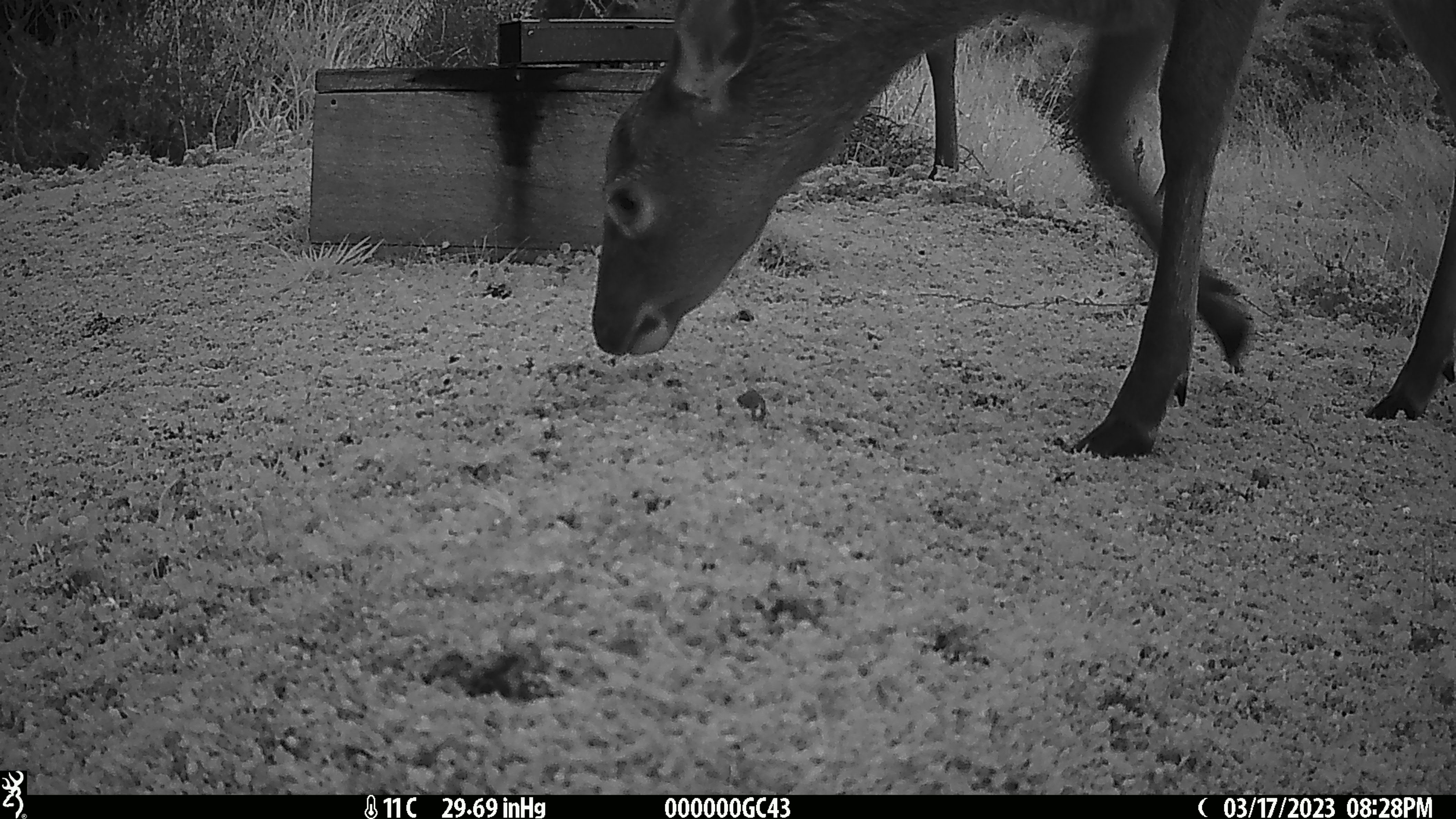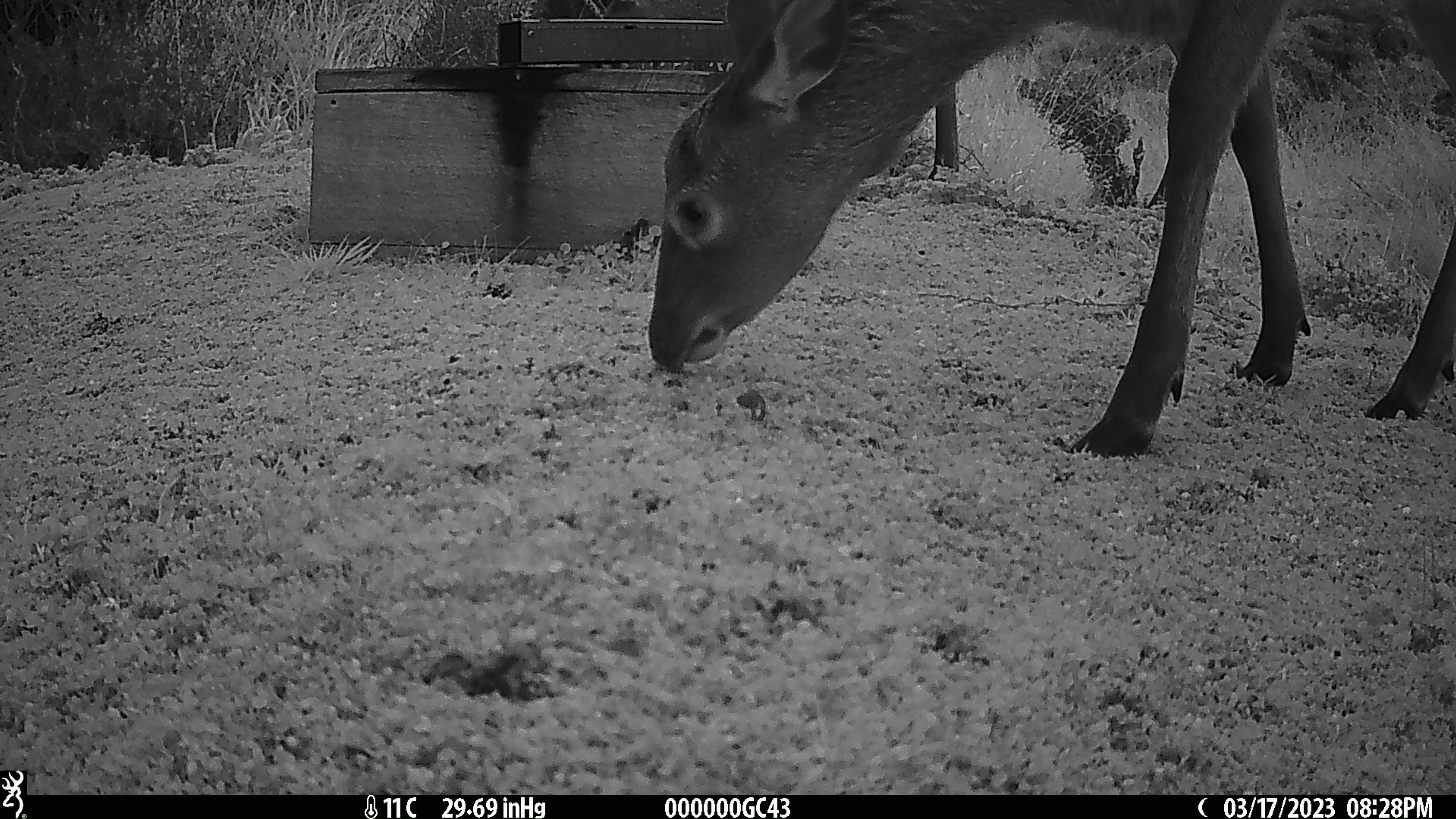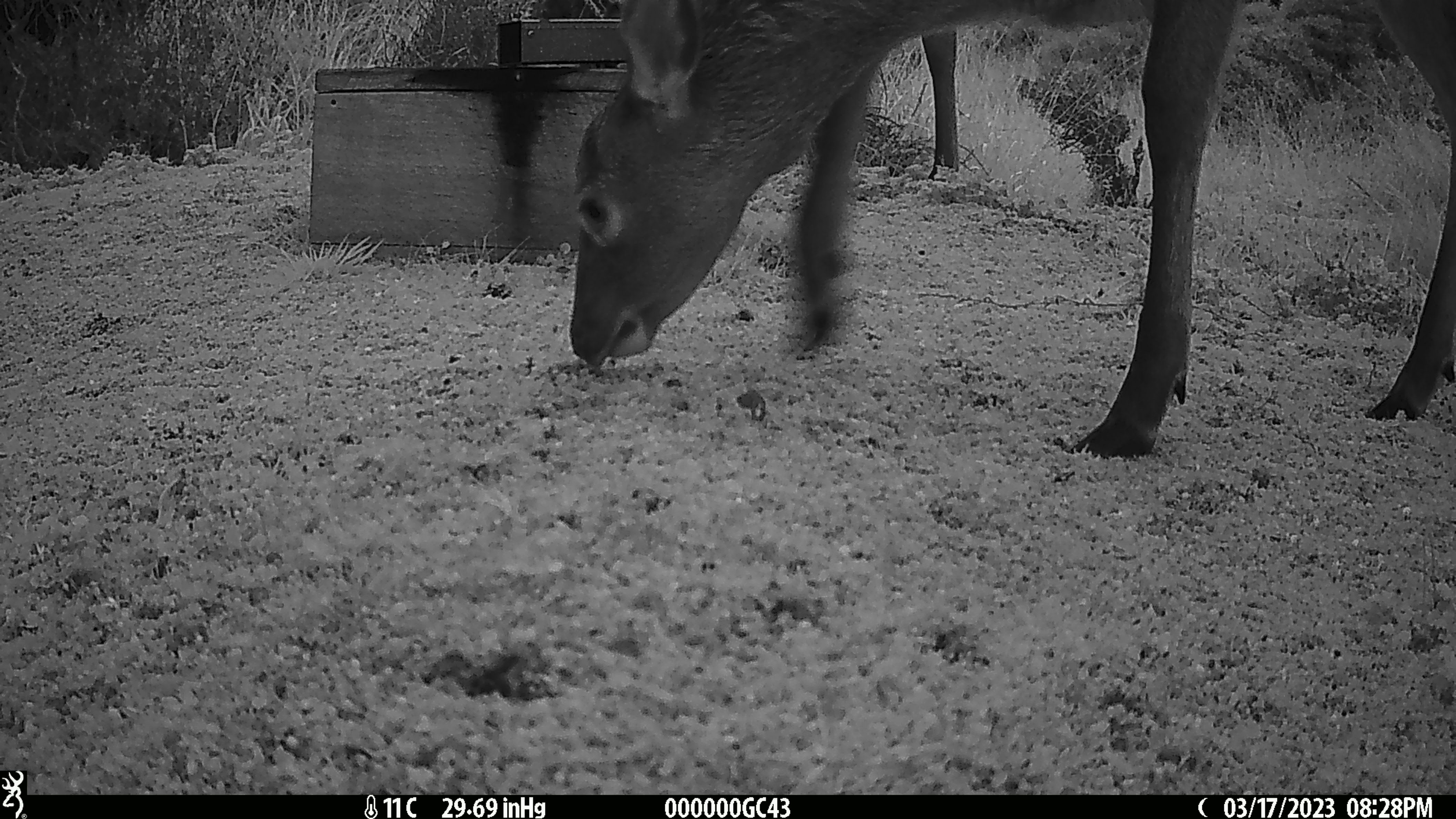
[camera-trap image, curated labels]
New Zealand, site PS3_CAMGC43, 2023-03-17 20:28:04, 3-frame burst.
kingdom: Animalia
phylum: Chordata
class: Mammalia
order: Artiodactyla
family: Cervidae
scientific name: Cervidae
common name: deer